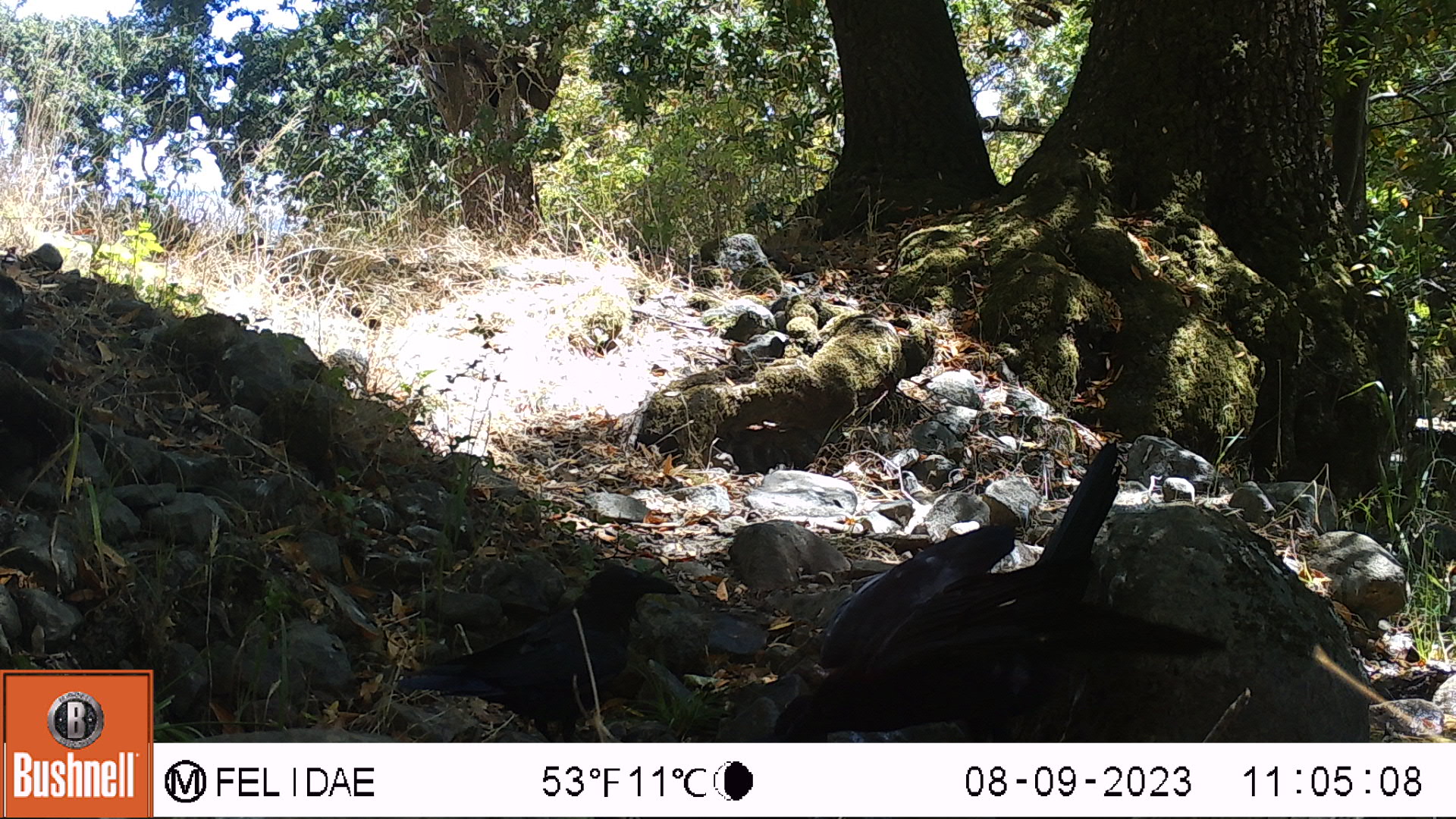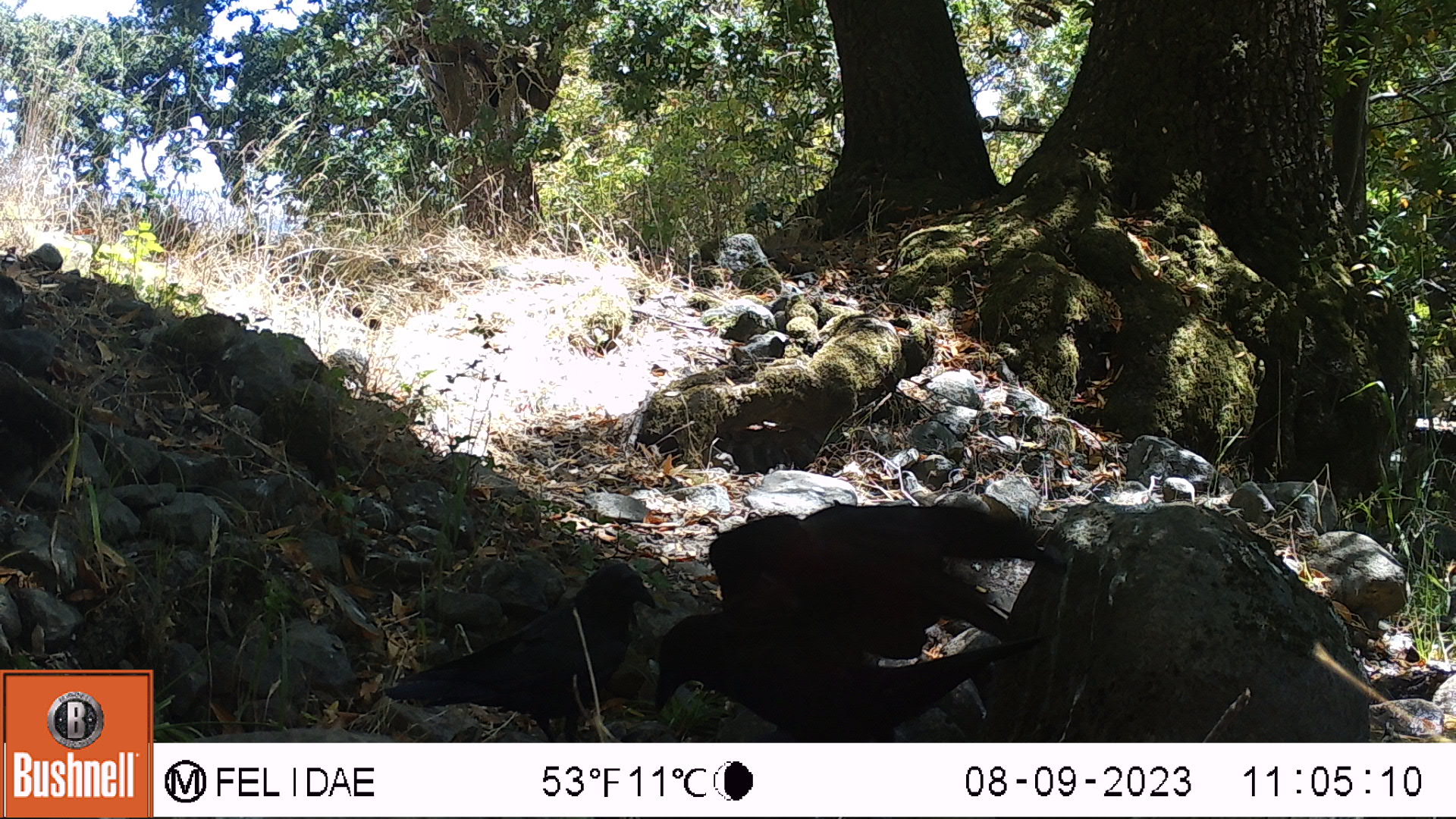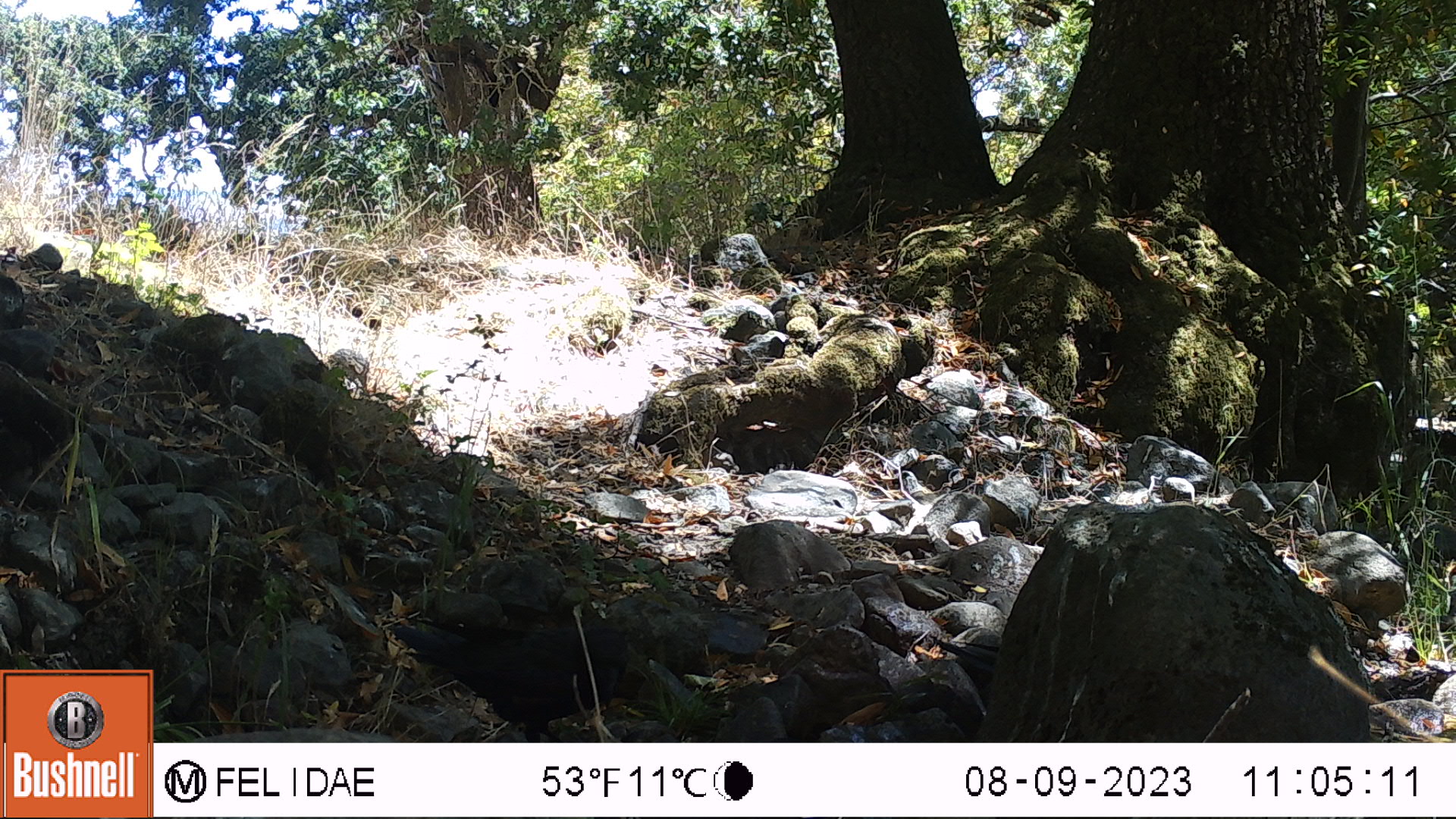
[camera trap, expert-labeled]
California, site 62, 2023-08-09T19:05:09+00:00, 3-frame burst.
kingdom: Animalia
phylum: Chordata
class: Aves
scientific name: Aves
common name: bird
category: unknown bird